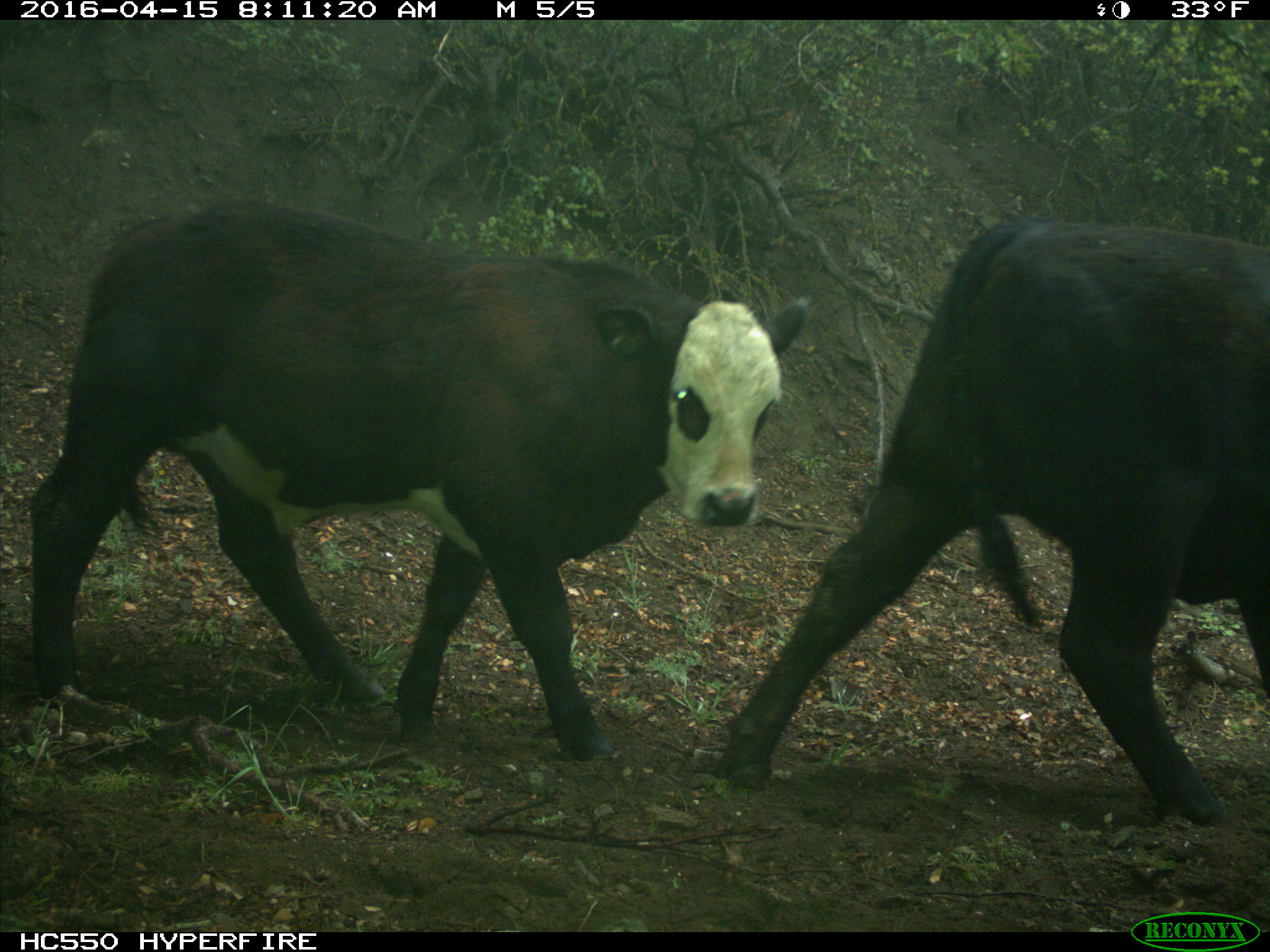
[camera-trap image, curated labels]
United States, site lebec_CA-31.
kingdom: Animalia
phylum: Chordata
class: Mammalia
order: Artiodactyla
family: Bovidae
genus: Bos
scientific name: Bos taurus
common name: domestic cow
Bos taurus (domestic cow).